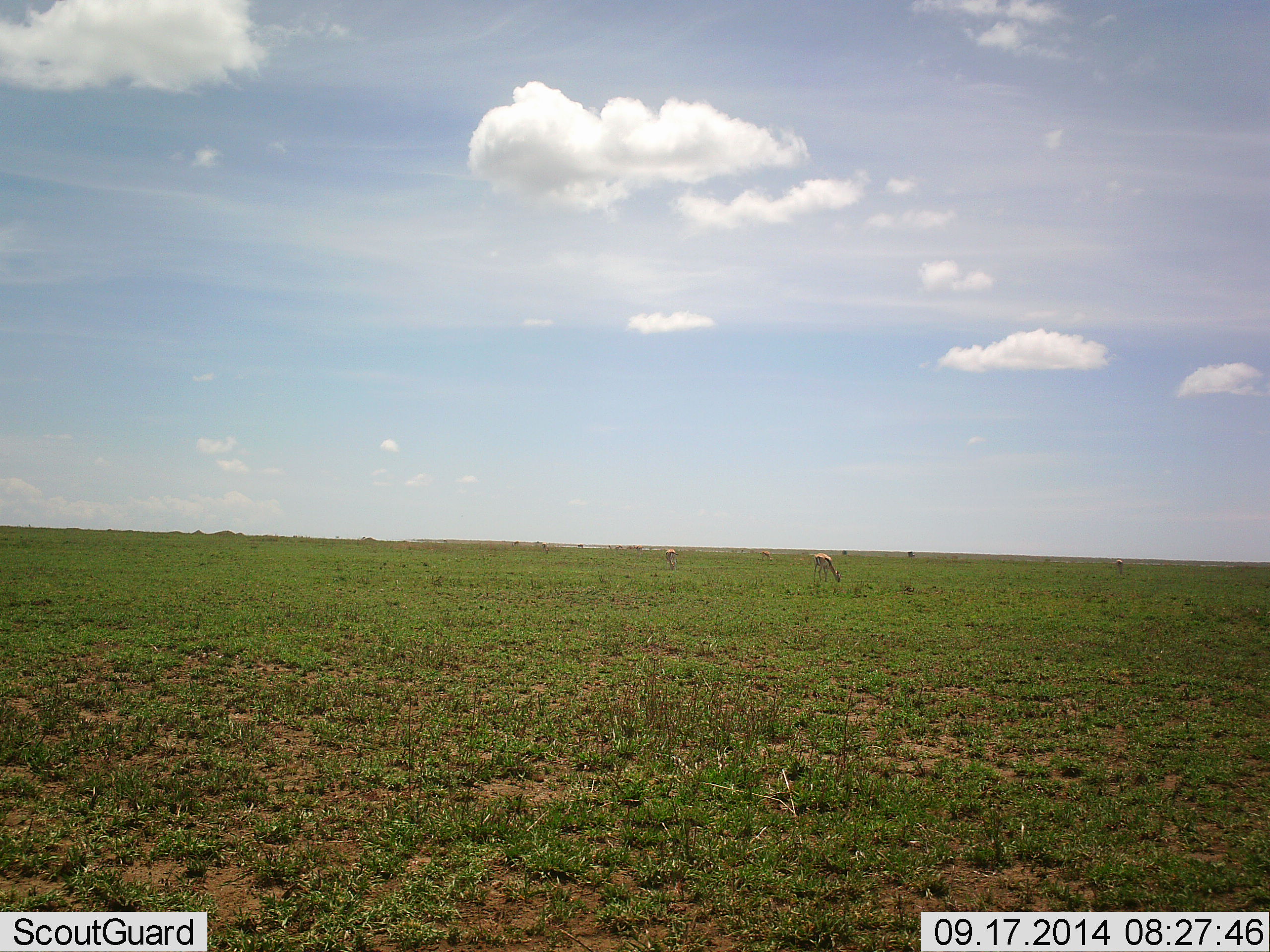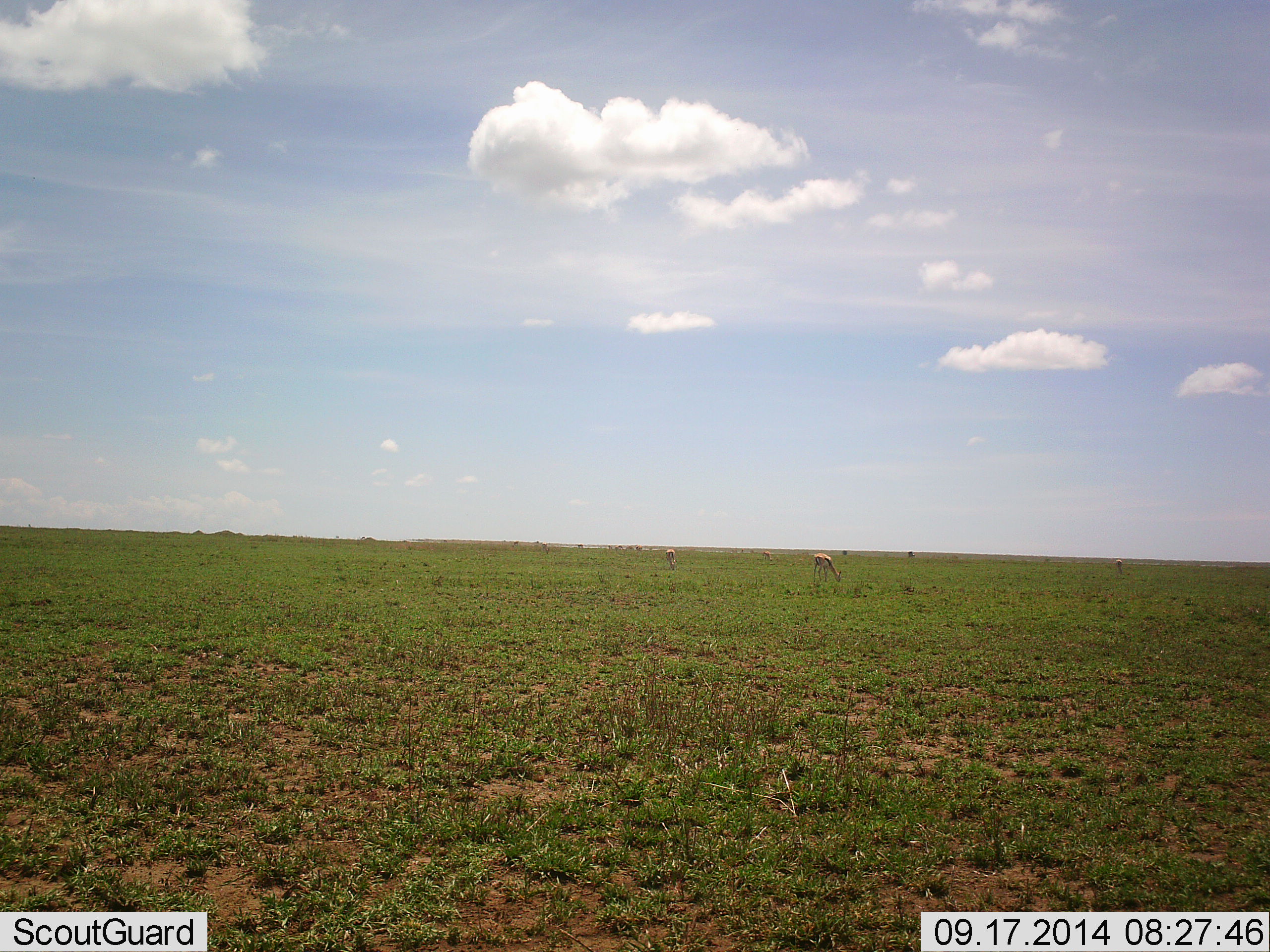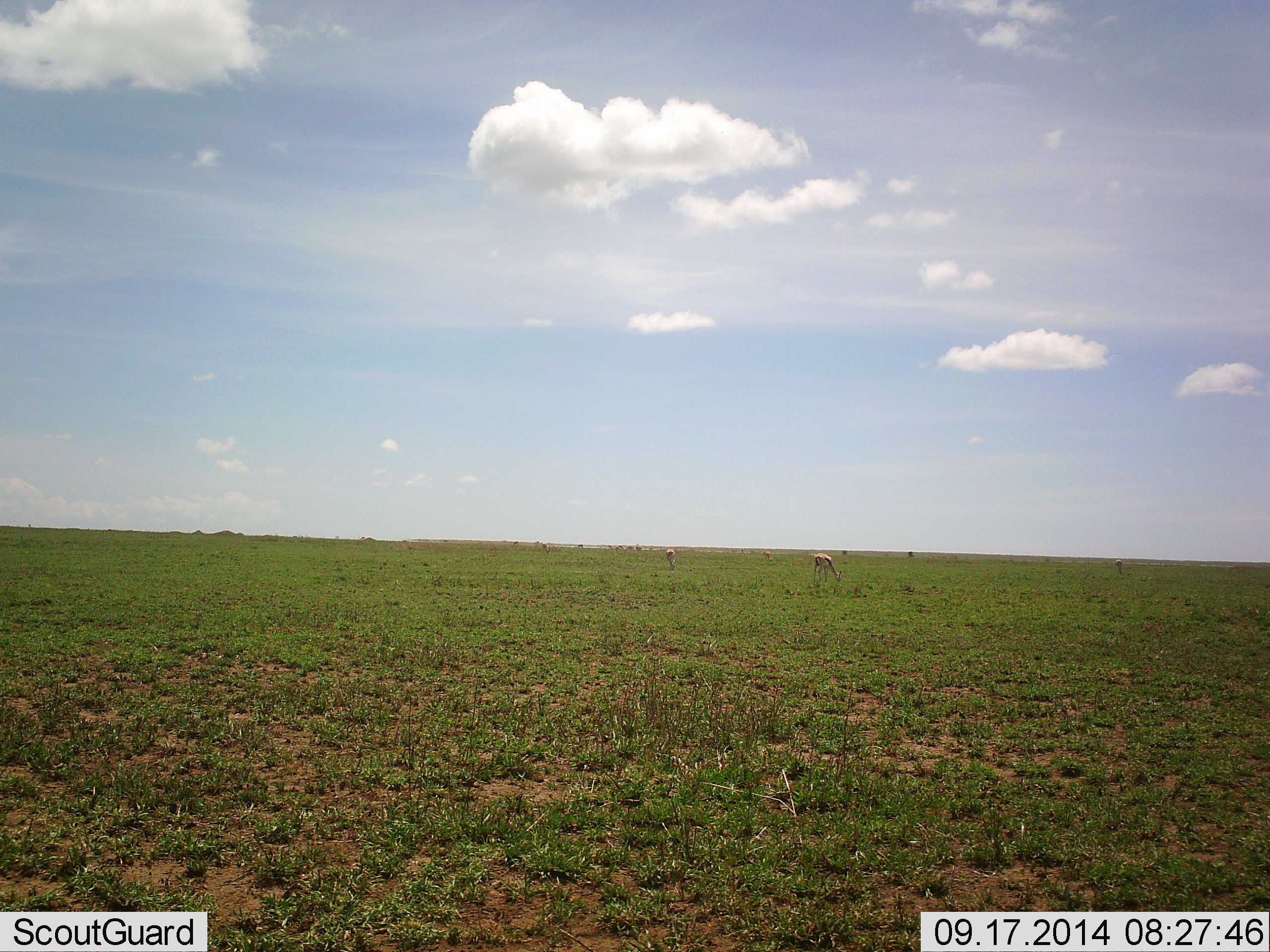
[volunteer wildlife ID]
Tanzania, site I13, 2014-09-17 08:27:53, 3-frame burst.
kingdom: Animalia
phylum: Chordata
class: Mammalia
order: Artiodactyla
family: Bovidae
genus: Eudorcas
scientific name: Eudorcas thomsonii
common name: thomson's gazelle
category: gazellethomsons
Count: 2.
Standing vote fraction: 30%.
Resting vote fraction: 0%.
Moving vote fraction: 0%.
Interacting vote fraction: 0%.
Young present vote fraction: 0%.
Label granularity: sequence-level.